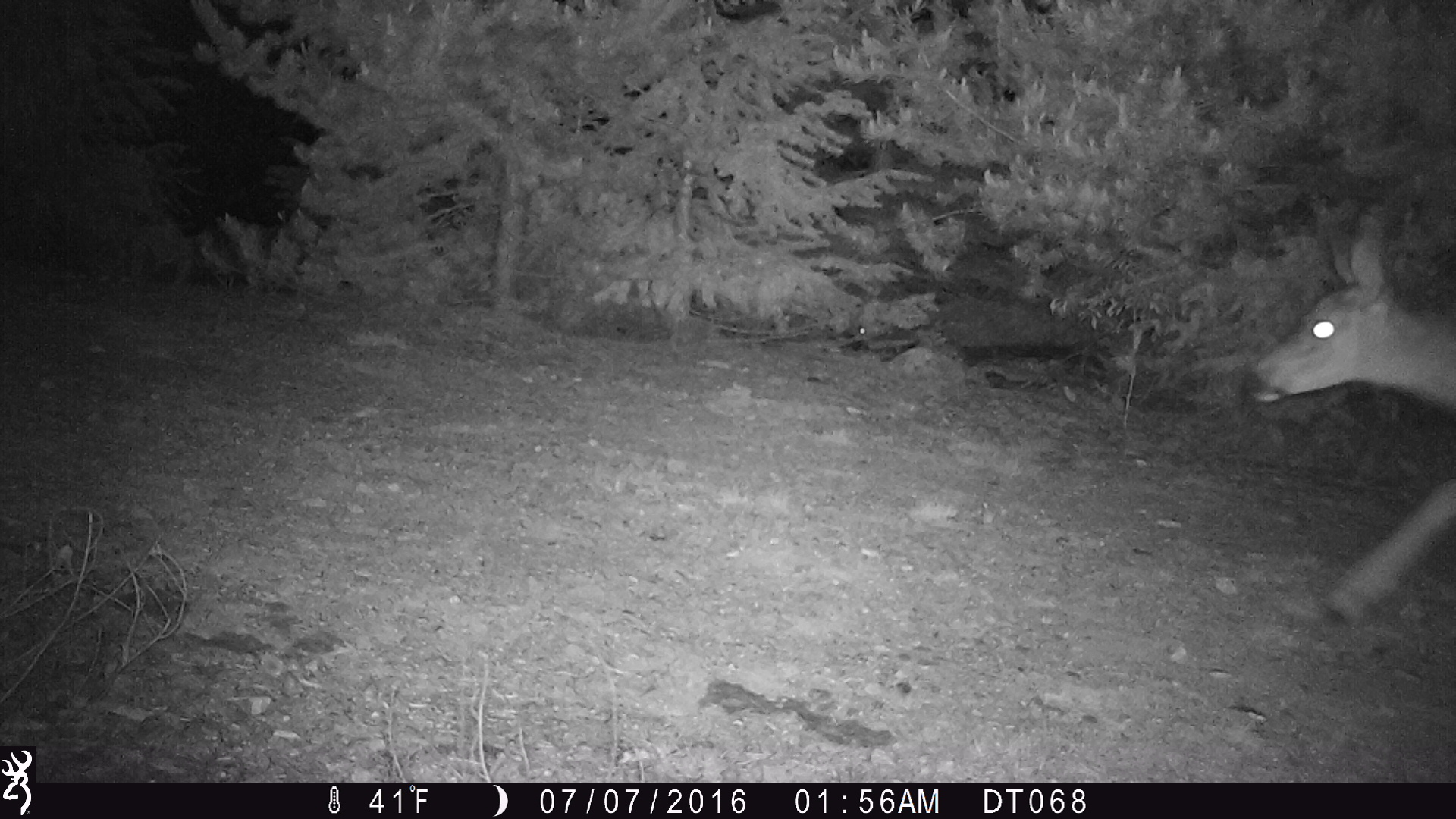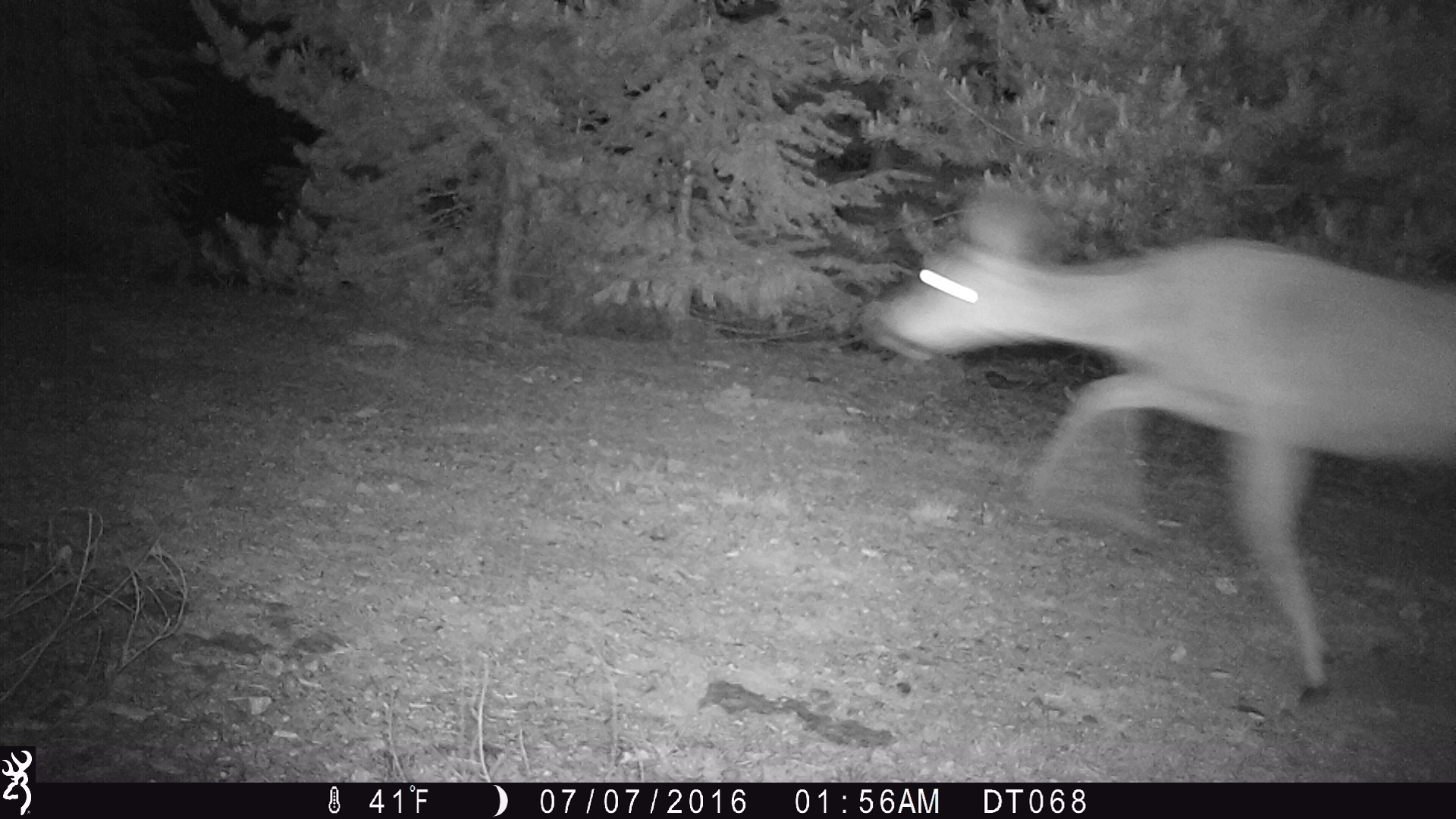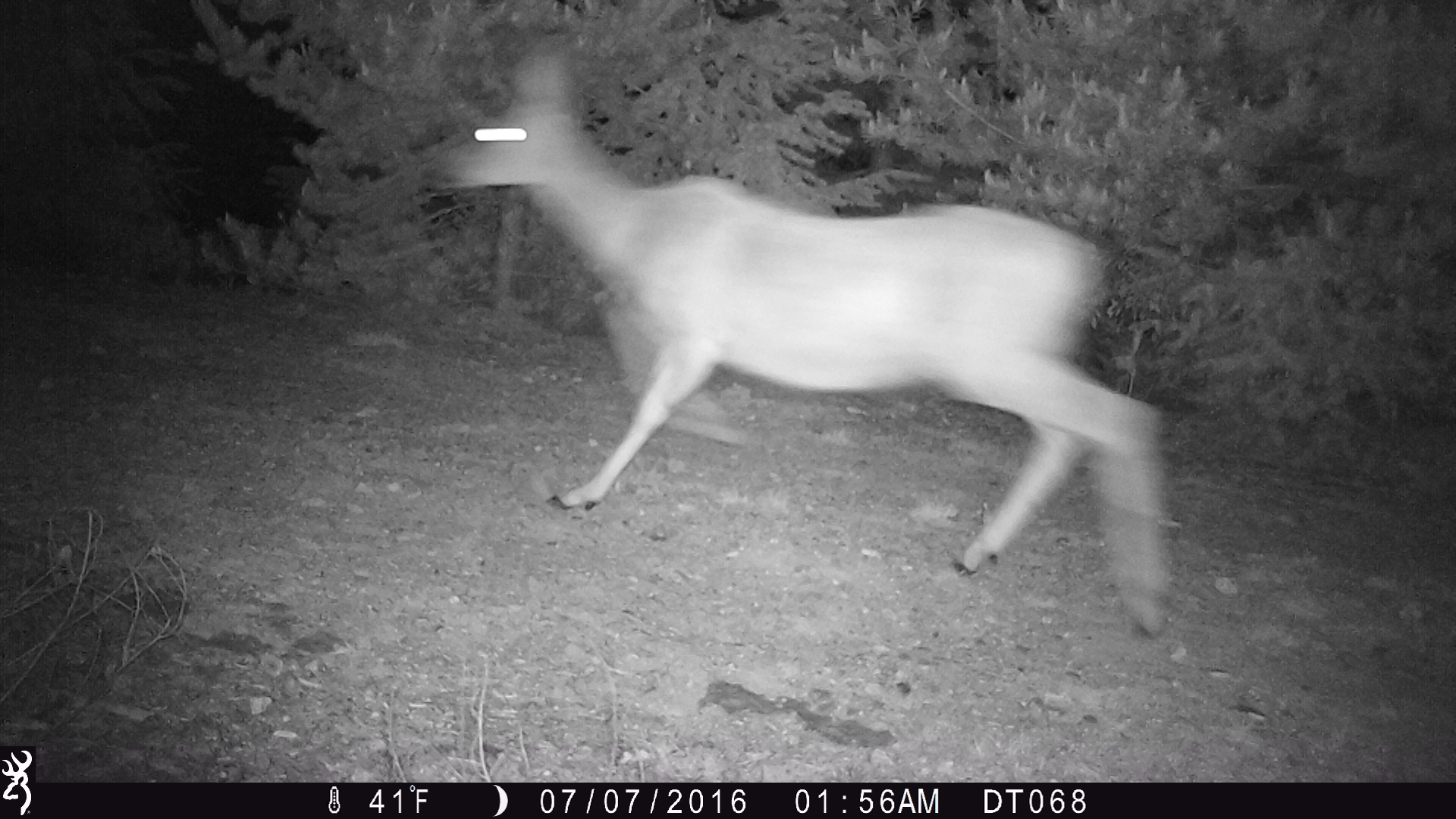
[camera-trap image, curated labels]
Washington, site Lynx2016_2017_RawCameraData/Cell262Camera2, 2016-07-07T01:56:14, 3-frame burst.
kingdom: Animalia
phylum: Chordata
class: Mammalia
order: Artiodactyla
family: Cervidae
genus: Odocoileus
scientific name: Odocoileus hemionus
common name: mule deer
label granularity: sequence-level